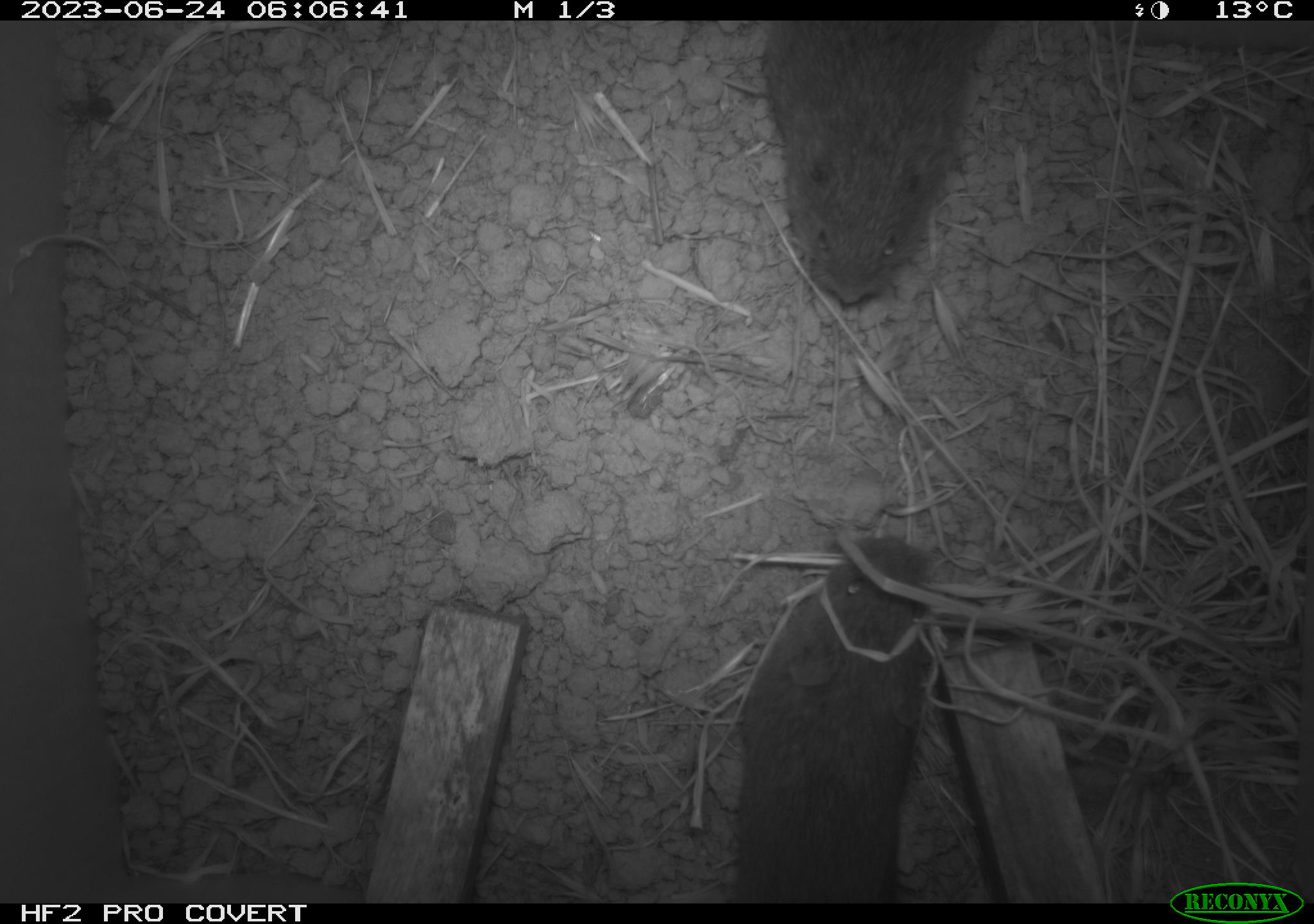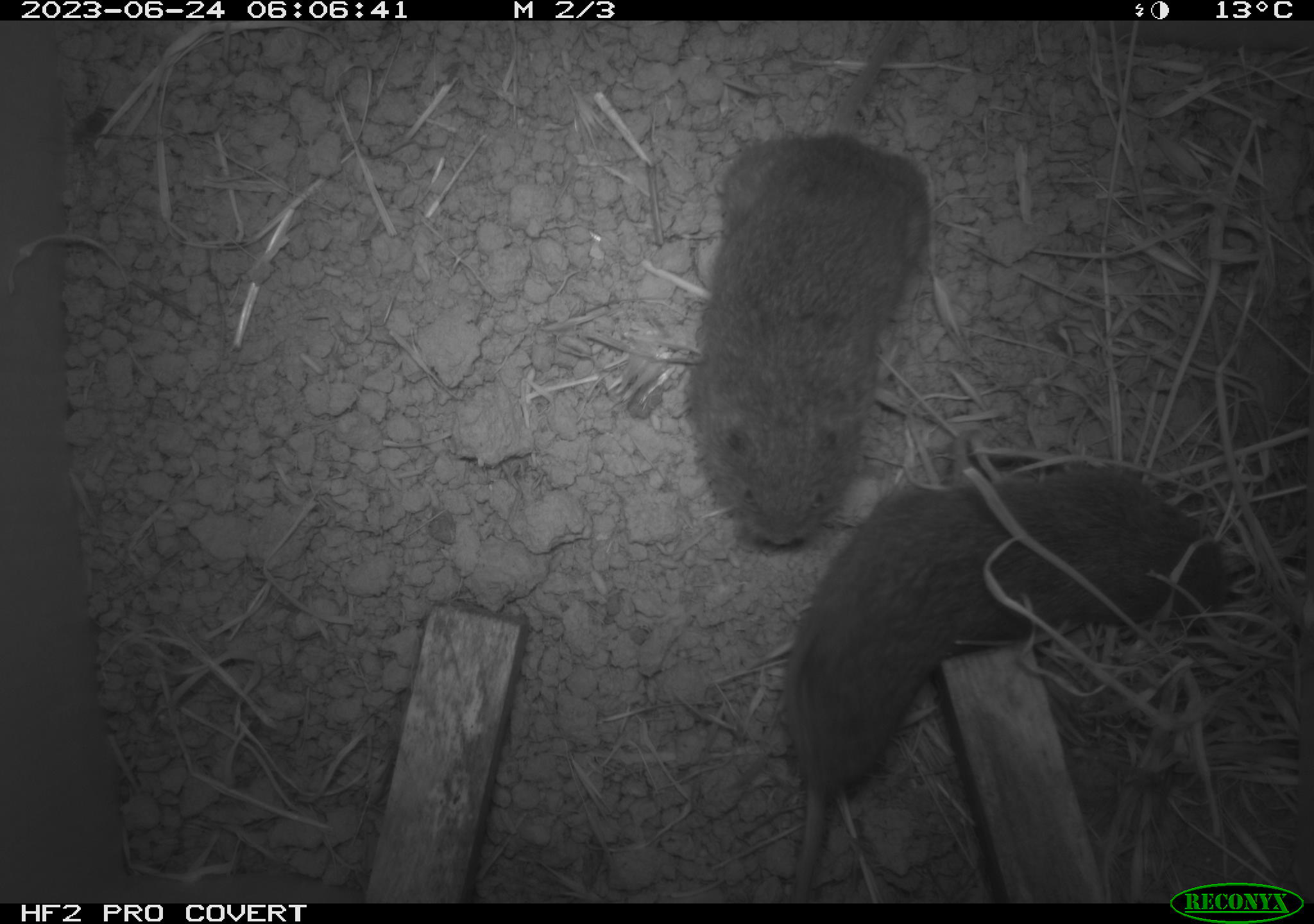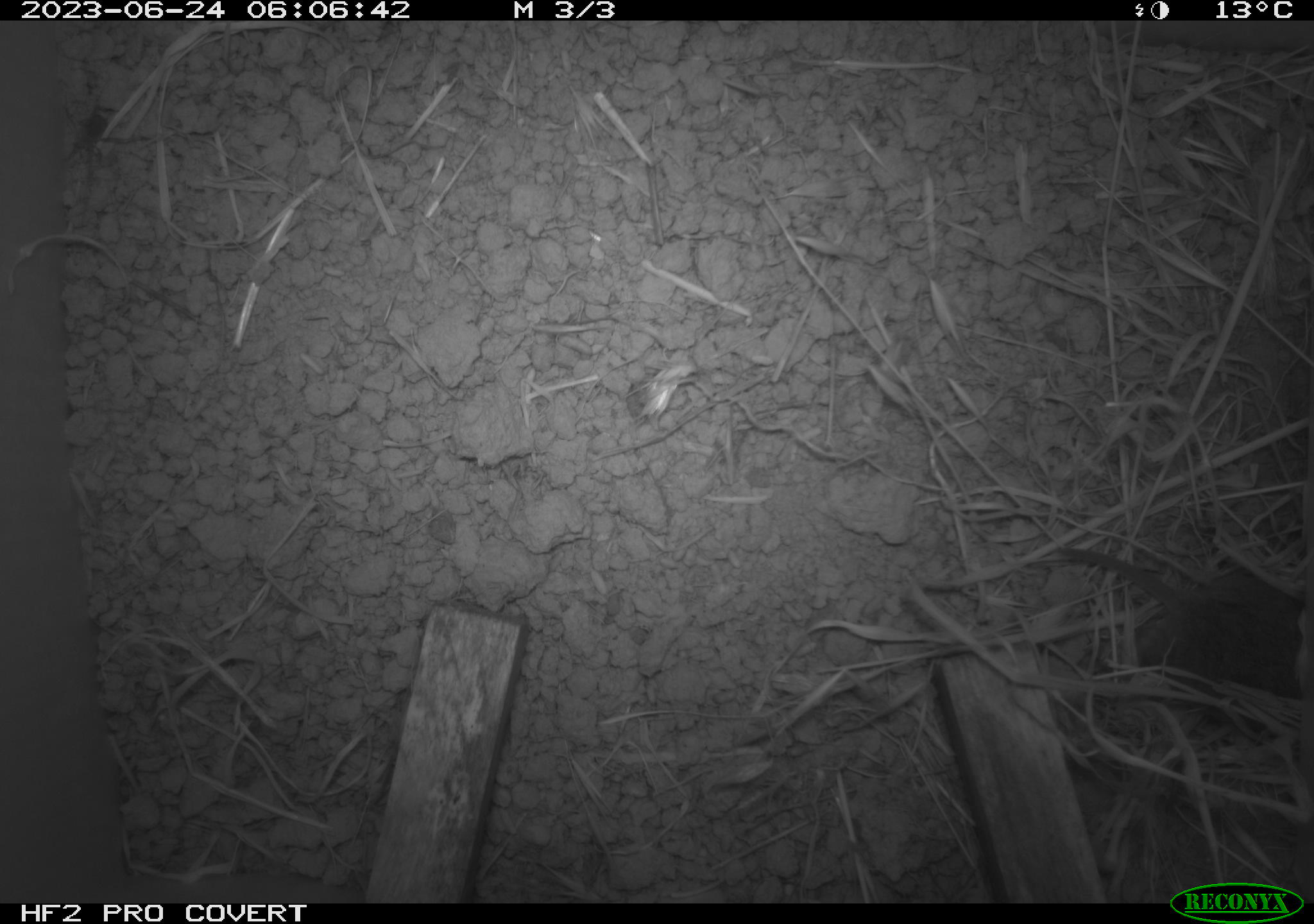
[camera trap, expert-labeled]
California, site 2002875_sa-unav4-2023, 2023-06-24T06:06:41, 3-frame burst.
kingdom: Animalia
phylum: Chordata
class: Mammalia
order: Rodentia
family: Cricetidae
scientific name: Arvicolinae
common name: voles, lemmings, and muskrats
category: arvicolinae subfamily